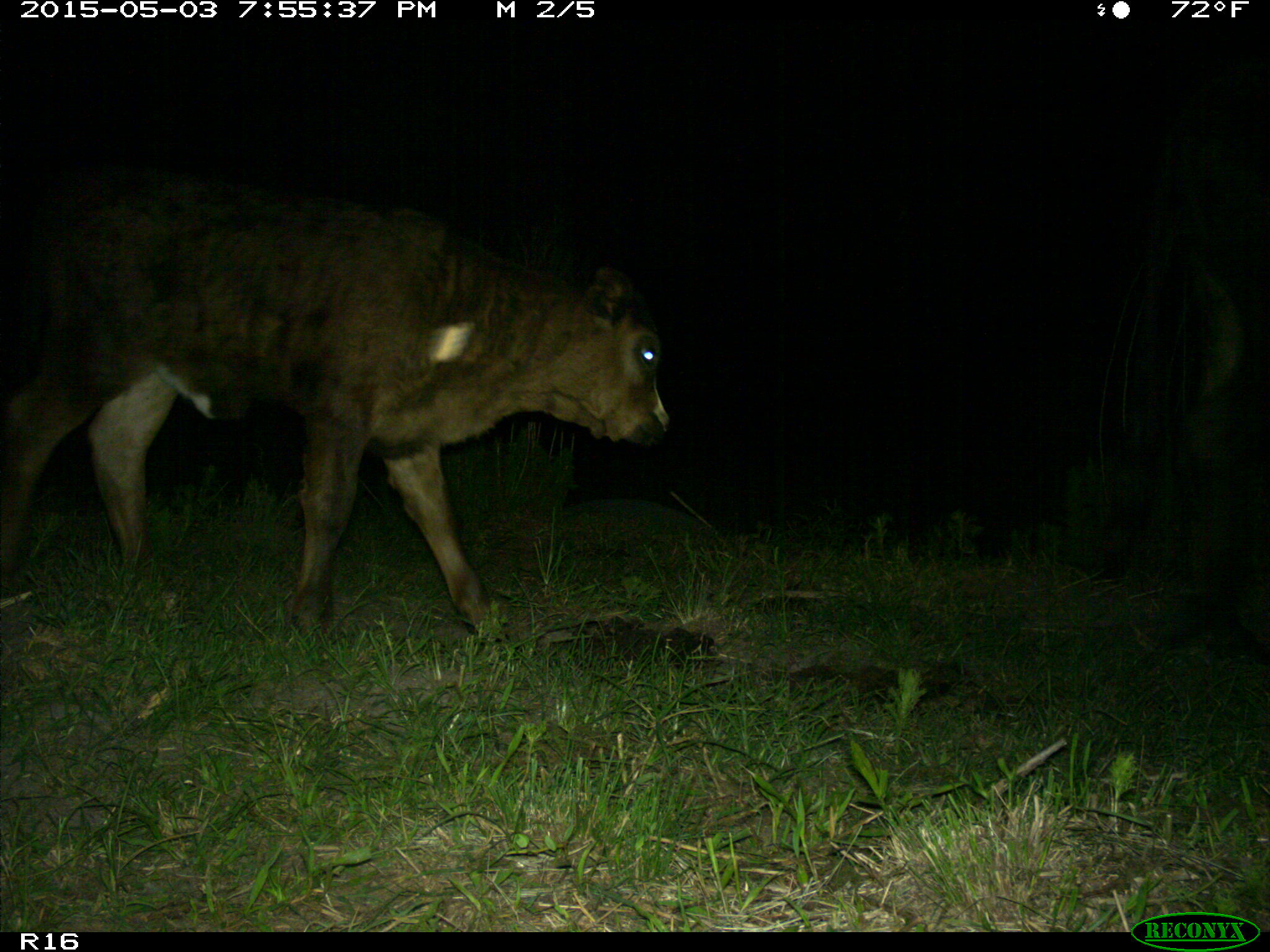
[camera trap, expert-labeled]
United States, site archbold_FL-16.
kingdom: Animalia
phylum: Chordata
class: Mammalia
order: Artiodactyla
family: Bovidae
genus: Bos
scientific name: Bos taurus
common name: domestic cow